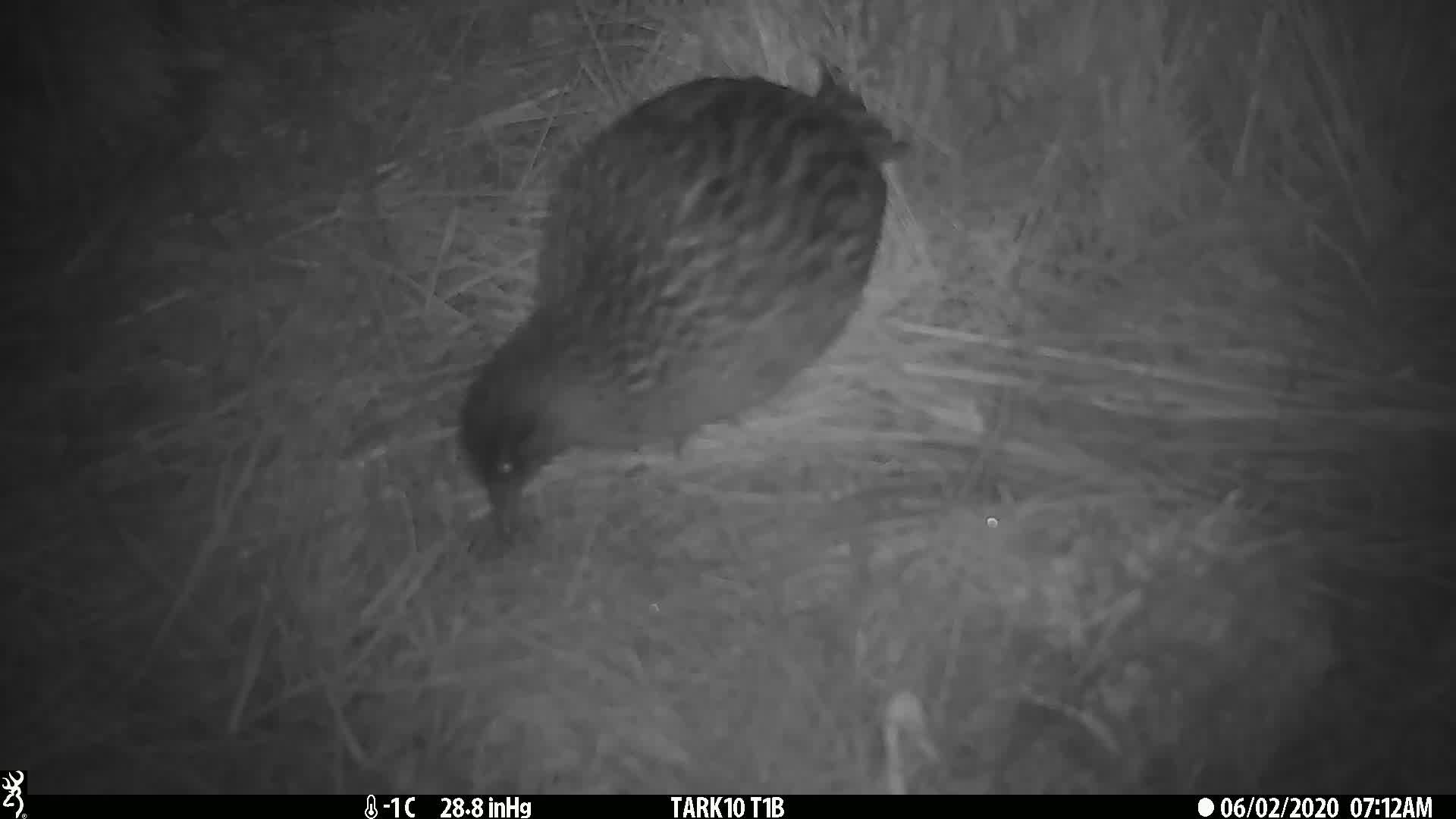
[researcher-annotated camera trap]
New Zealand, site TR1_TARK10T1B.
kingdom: Animalia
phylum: Chordata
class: Aves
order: Gruiformes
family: Rallidae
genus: Gallirallus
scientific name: Gallirallus australis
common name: weka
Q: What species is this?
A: Weka (Gallirallus australis).